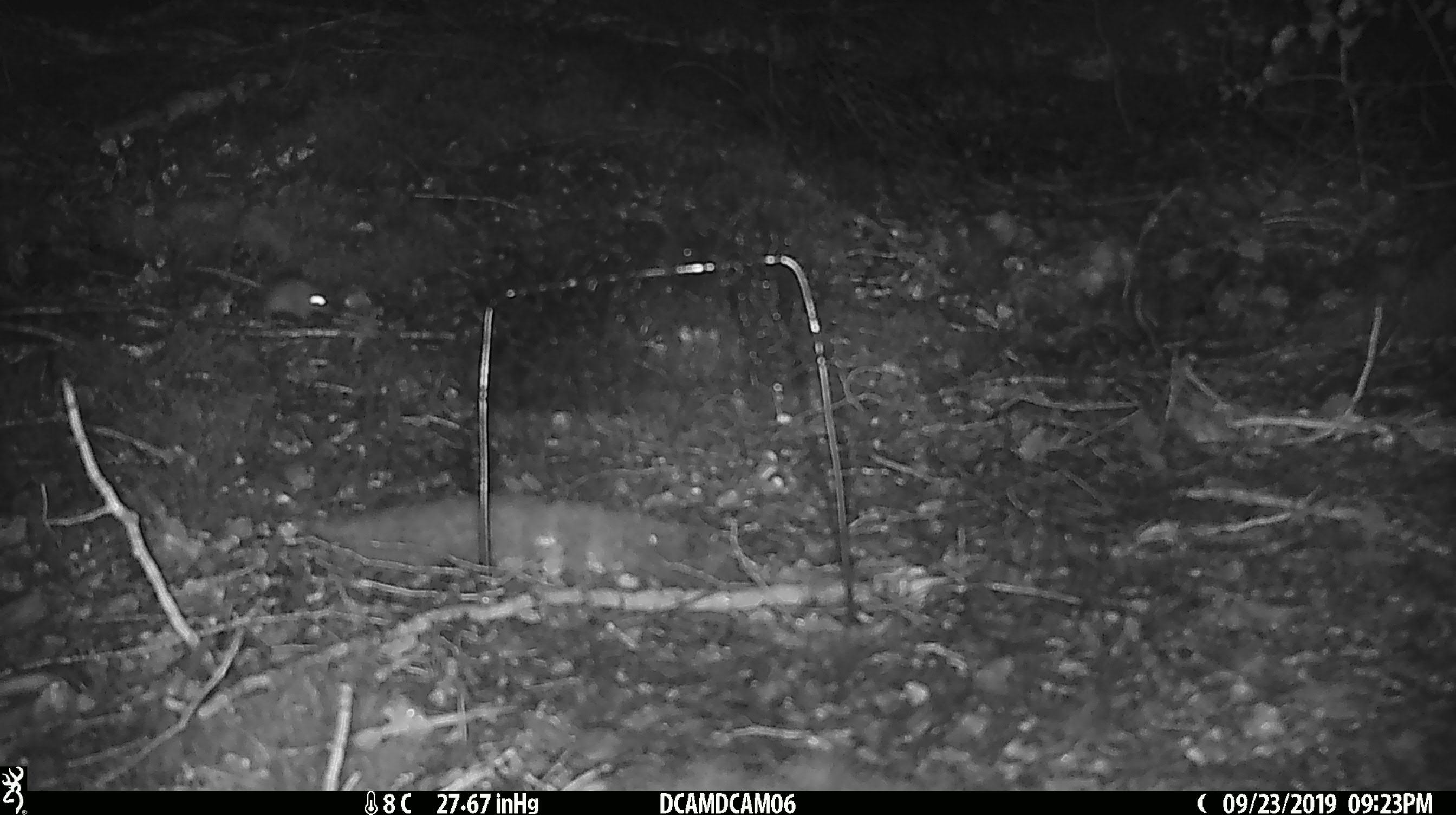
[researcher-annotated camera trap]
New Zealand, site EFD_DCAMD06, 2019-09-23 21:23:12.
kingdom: Animalia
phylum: Chordata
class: Mammalia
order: Rodentia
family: Muridae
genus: Mus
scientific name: Mus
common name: mouse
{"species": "mouse (Mus)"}